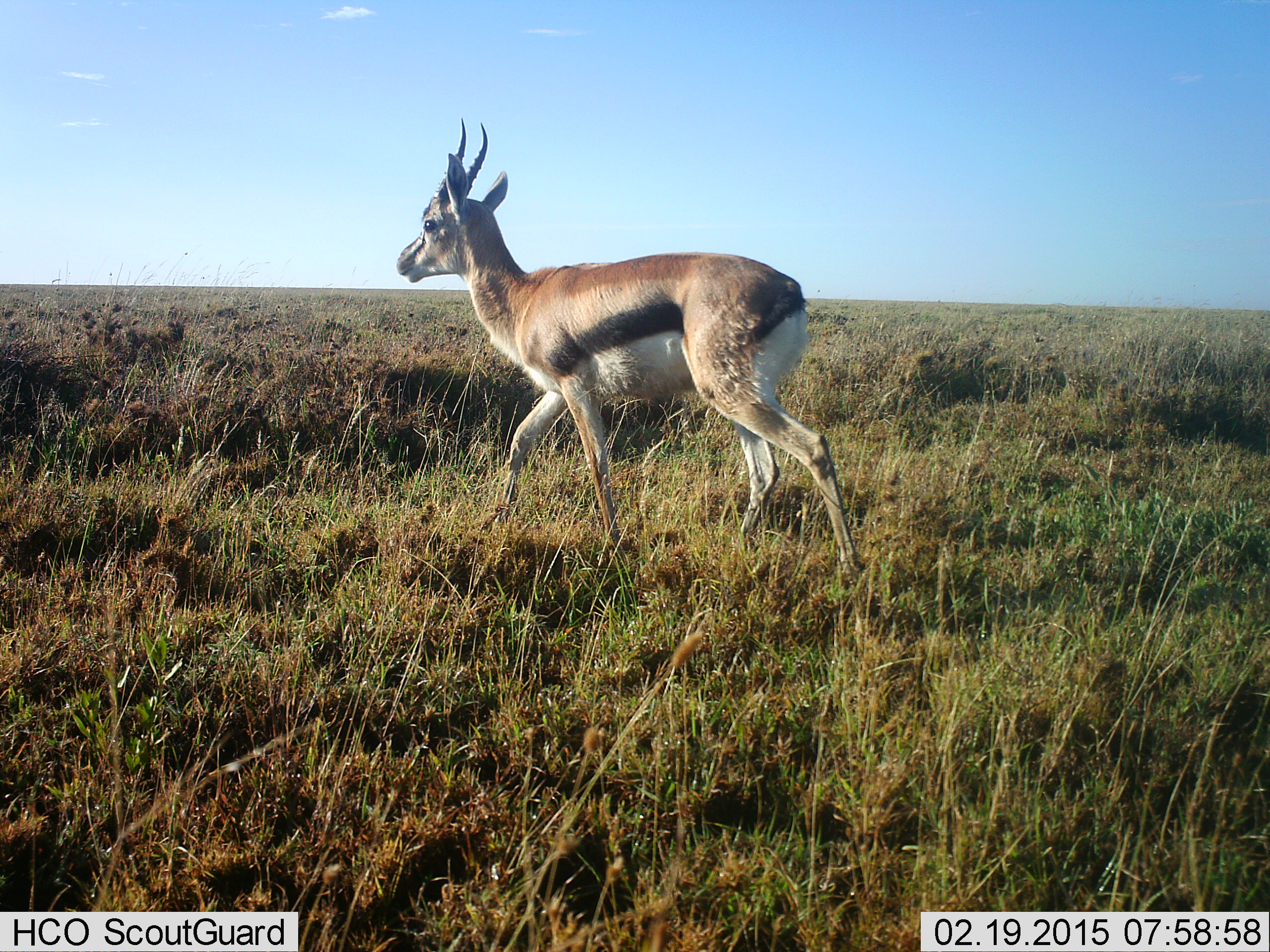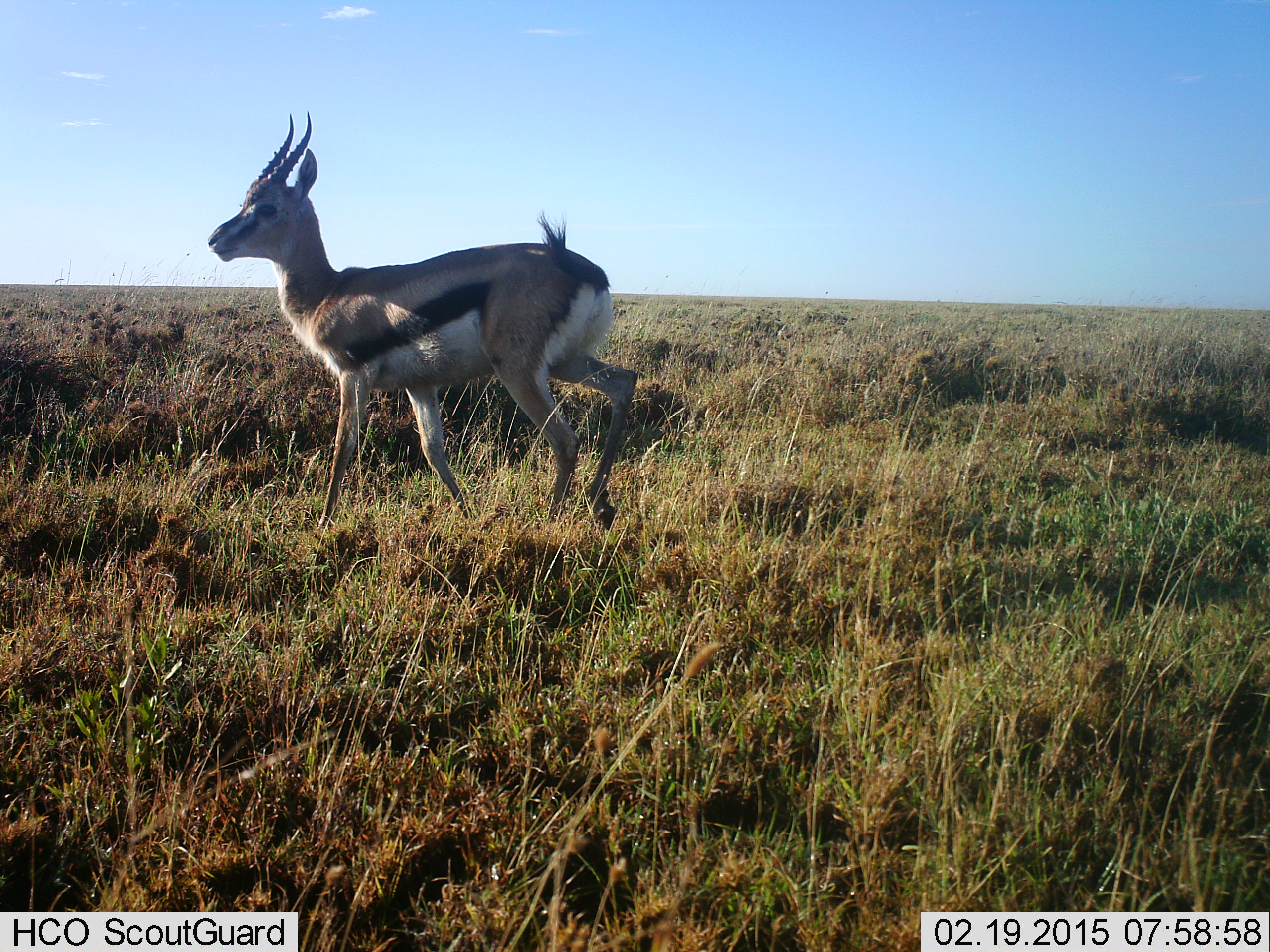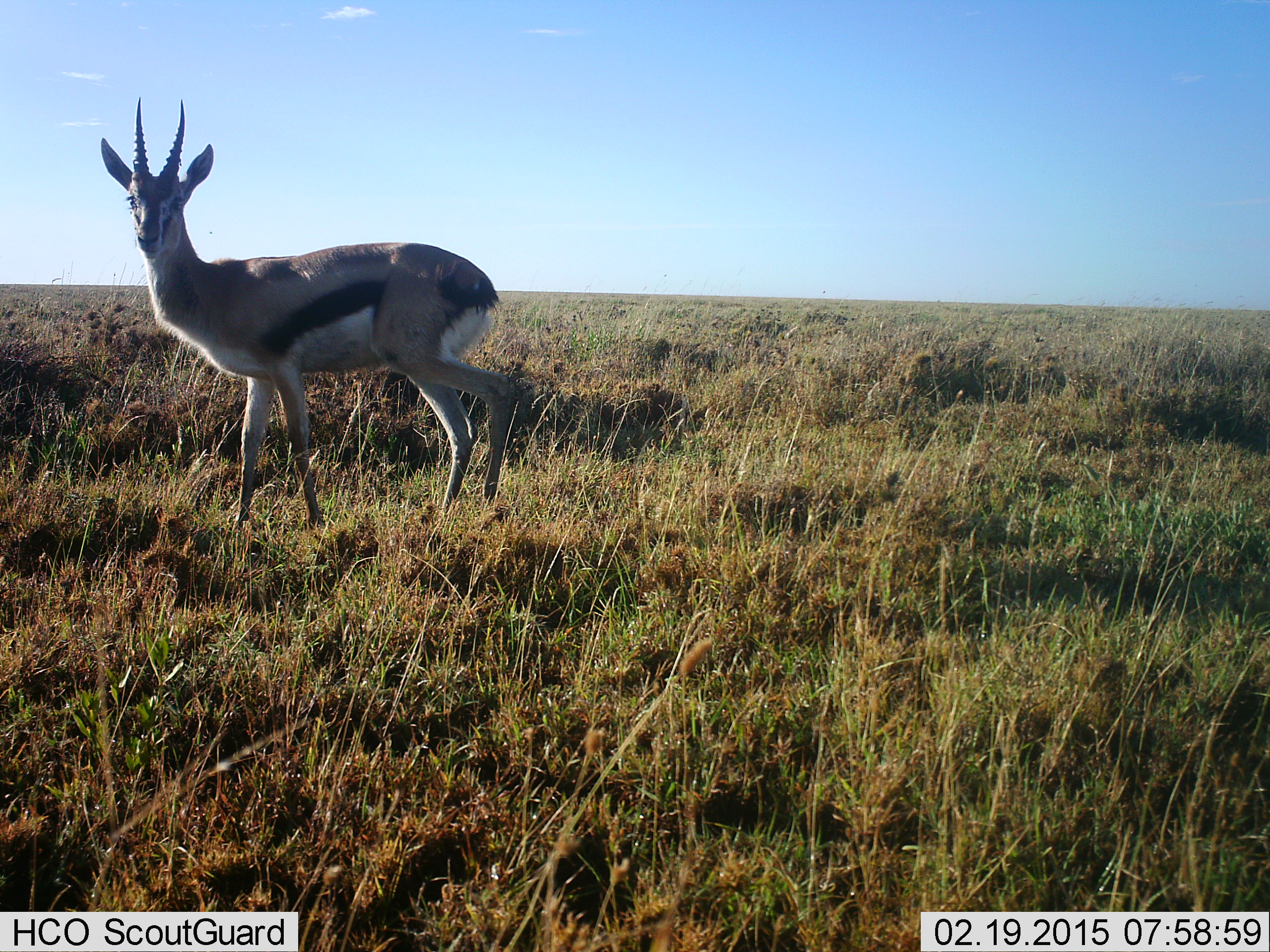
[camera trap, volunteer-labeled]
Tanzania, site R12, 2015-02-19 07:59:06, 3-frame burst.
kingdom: Animalia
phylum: Chordata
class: Mammalia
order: Artiodactyla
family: Bovidae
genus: Eudorcas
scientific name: Eudorcas thomsonii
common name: thomson's gazelle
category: gazellethomsons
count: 1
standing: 10%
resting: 0%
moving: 90%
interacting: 0%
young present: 0%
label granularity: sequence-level